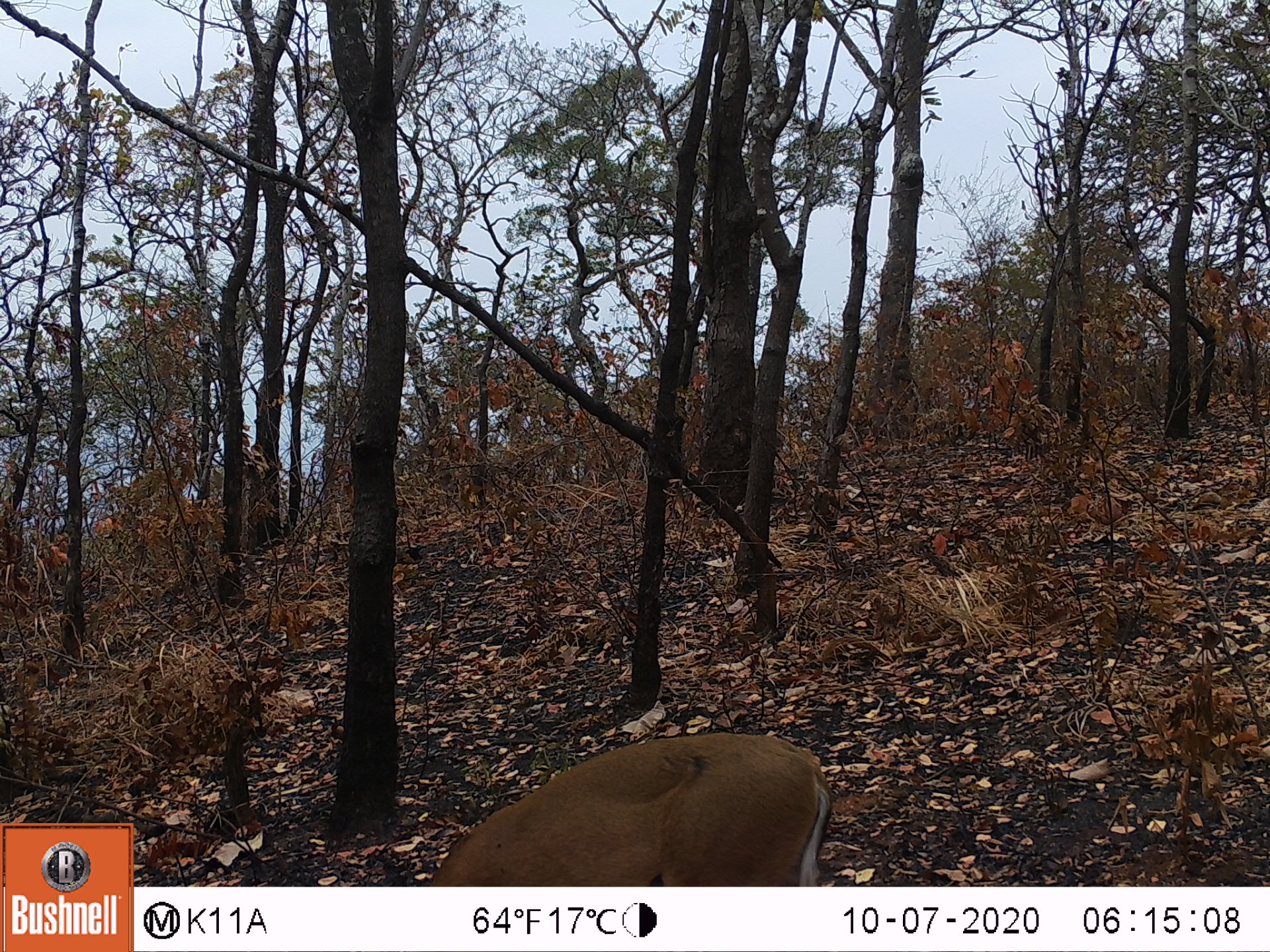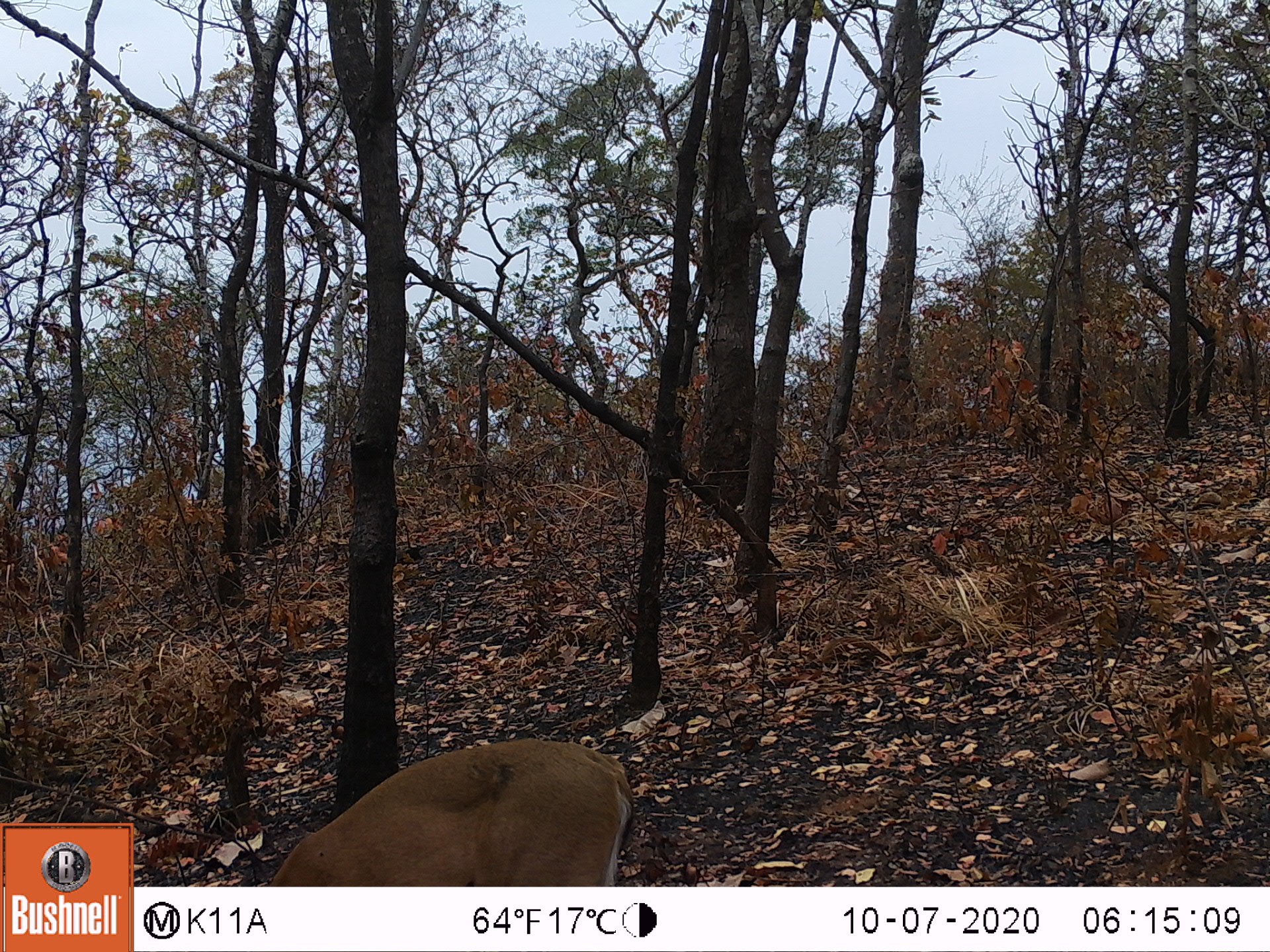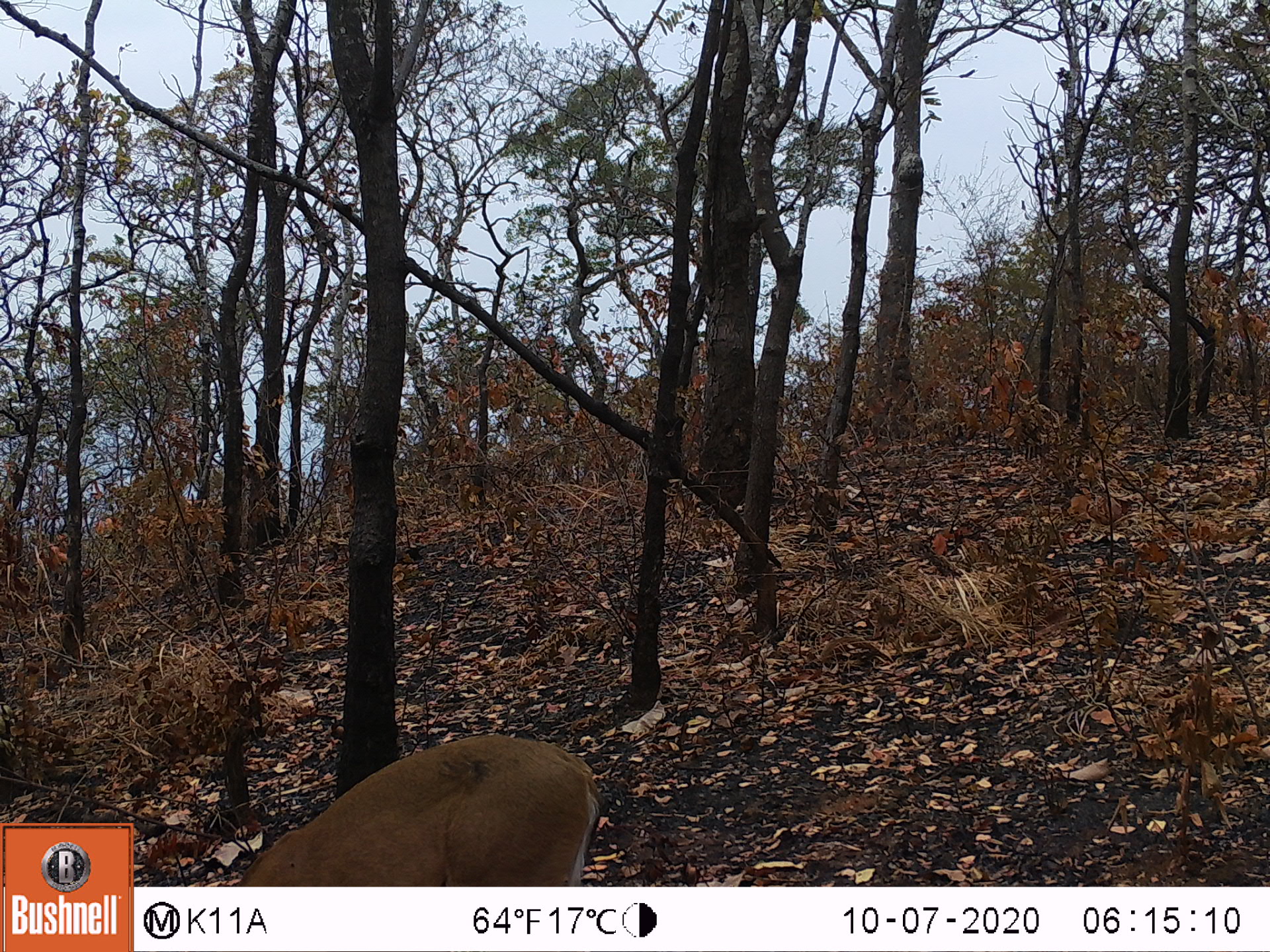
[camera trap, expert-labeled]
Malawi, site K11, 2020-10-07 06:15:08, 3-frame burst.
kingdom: Animalia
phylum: Chordata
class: Mammalia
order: Artiodactyla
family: Bovidae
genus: Sylvicapra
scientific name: Sylvicapra grimmia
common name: common duiker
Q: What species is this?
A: Common duiker (Sylvicapra grimmia).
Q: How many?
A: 1.